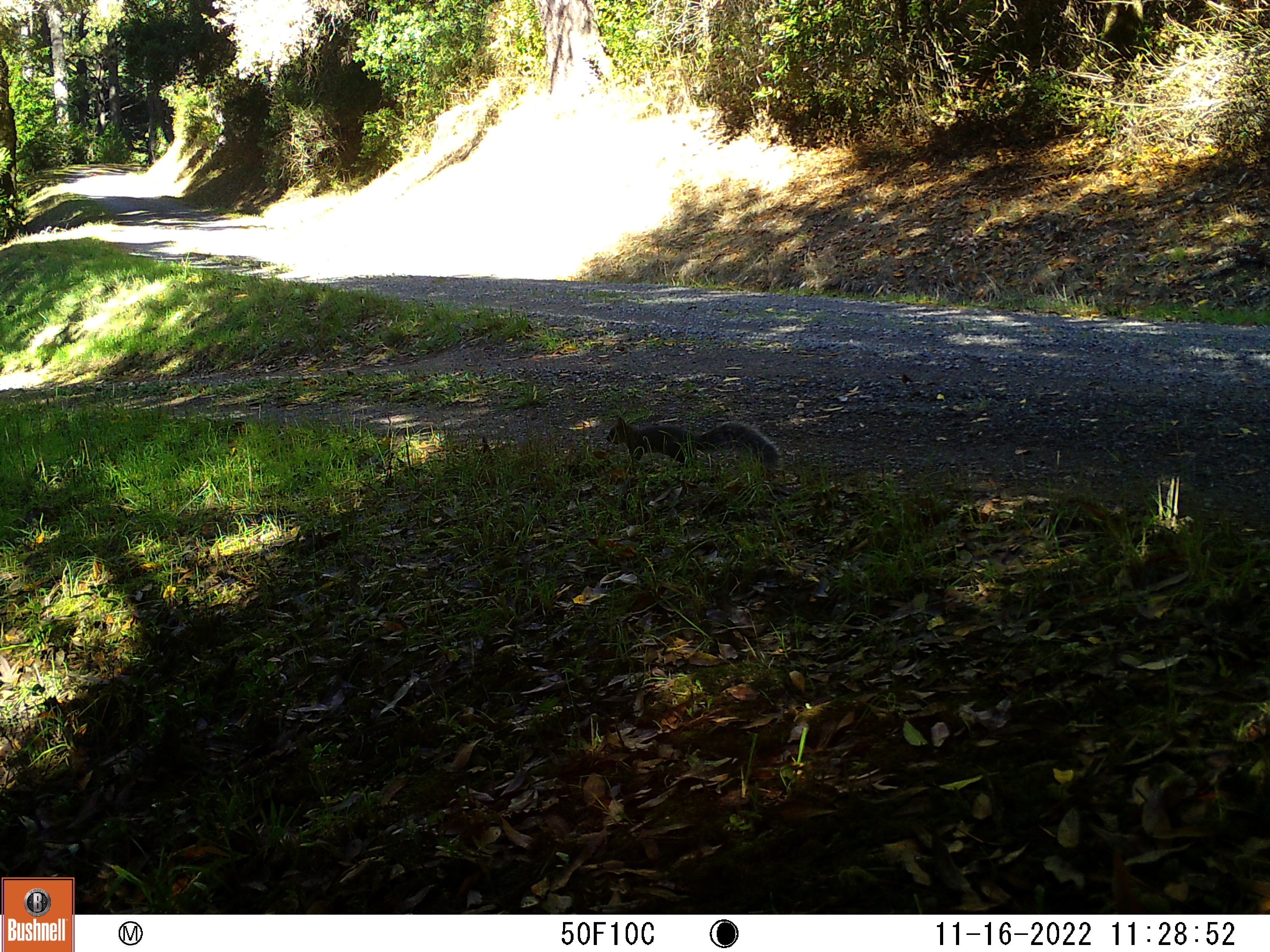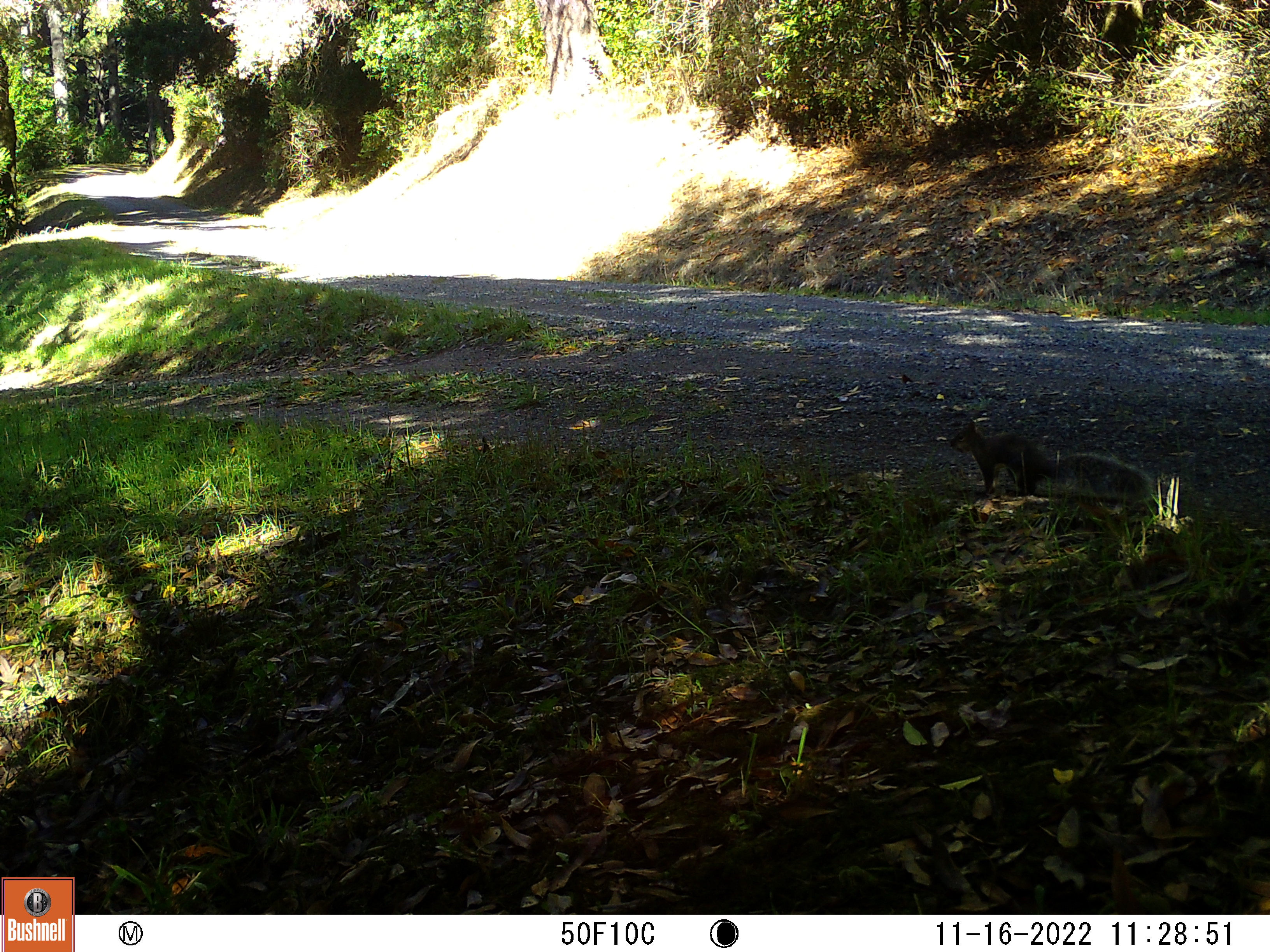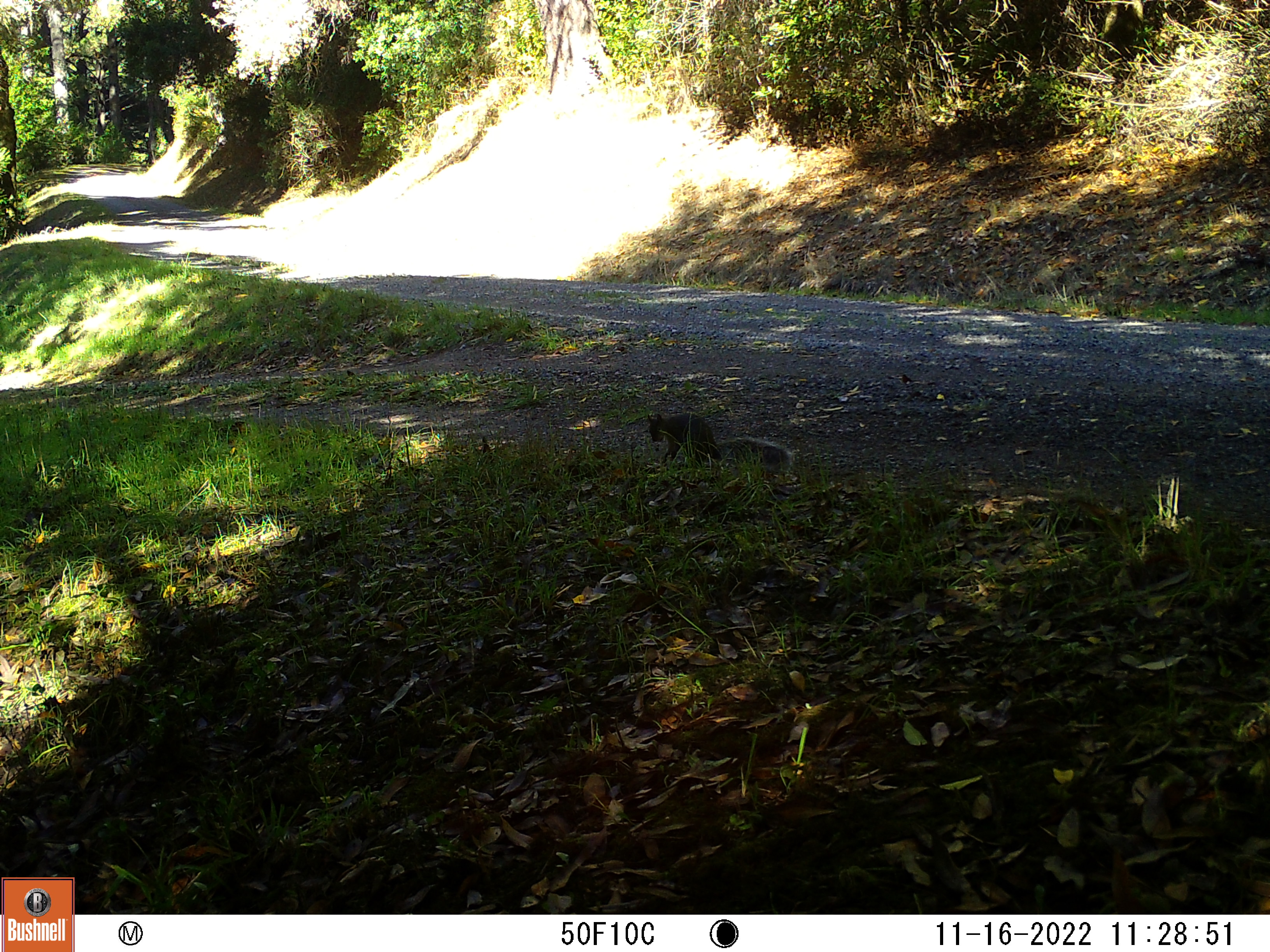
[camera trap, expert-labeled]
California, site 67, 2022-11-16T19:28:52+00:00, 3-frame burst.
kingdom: Animalia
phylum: Chordata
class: Mammalia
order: Rodentia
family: Sciuridae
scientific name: Sciuridae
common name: squirrel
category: unknown squirrel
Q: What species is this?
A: Unknown squirrel (squirrel) (Sciuridae).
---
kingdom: Animalia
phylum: Chordata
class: Mammalia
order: Rodentia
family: Sciuridae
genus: Sciurus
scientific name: Sciurus griseus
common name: western gray squirrel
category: western grey squirrel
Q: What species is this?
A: Western grey squirrel (western gray squirrel) (Sciurus griseus).